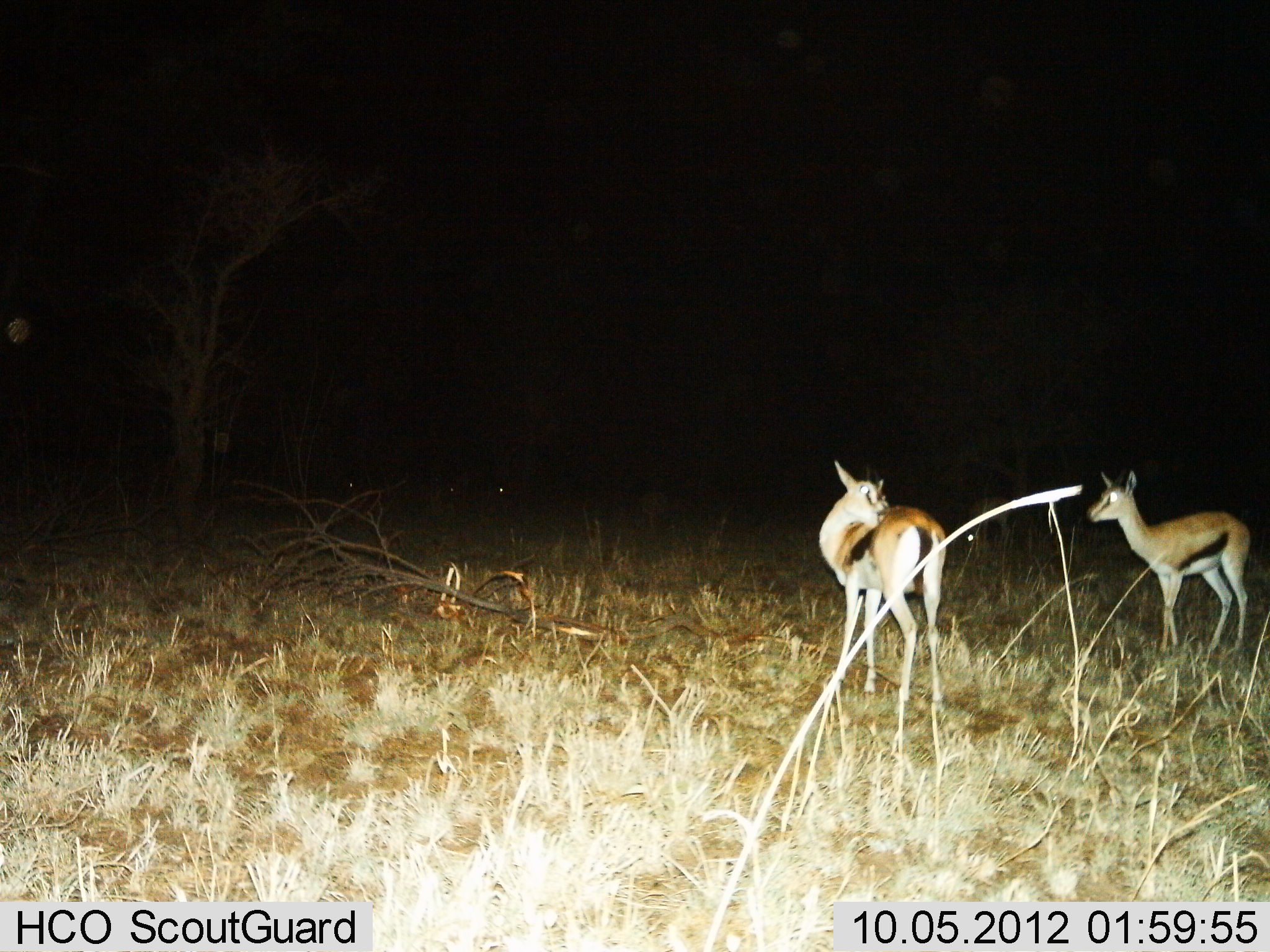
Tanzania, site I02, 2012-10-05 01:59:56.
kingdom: Animalia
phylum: Chordata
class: Mammalia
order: Artiodactyla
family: Bovidae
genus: Eudorcas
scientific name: Eudorcas thomsonii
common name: thomson's gazelle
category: gazellethomsons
Gazellethomsons (thomson's gazelle) (Eudorcas thomsonii), count 2. Behavior (volunteer vote fractions): standing 100%, resting 0%, moving 0%, interacting 10%. Young present (vote fraction): 10%. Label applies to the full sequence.